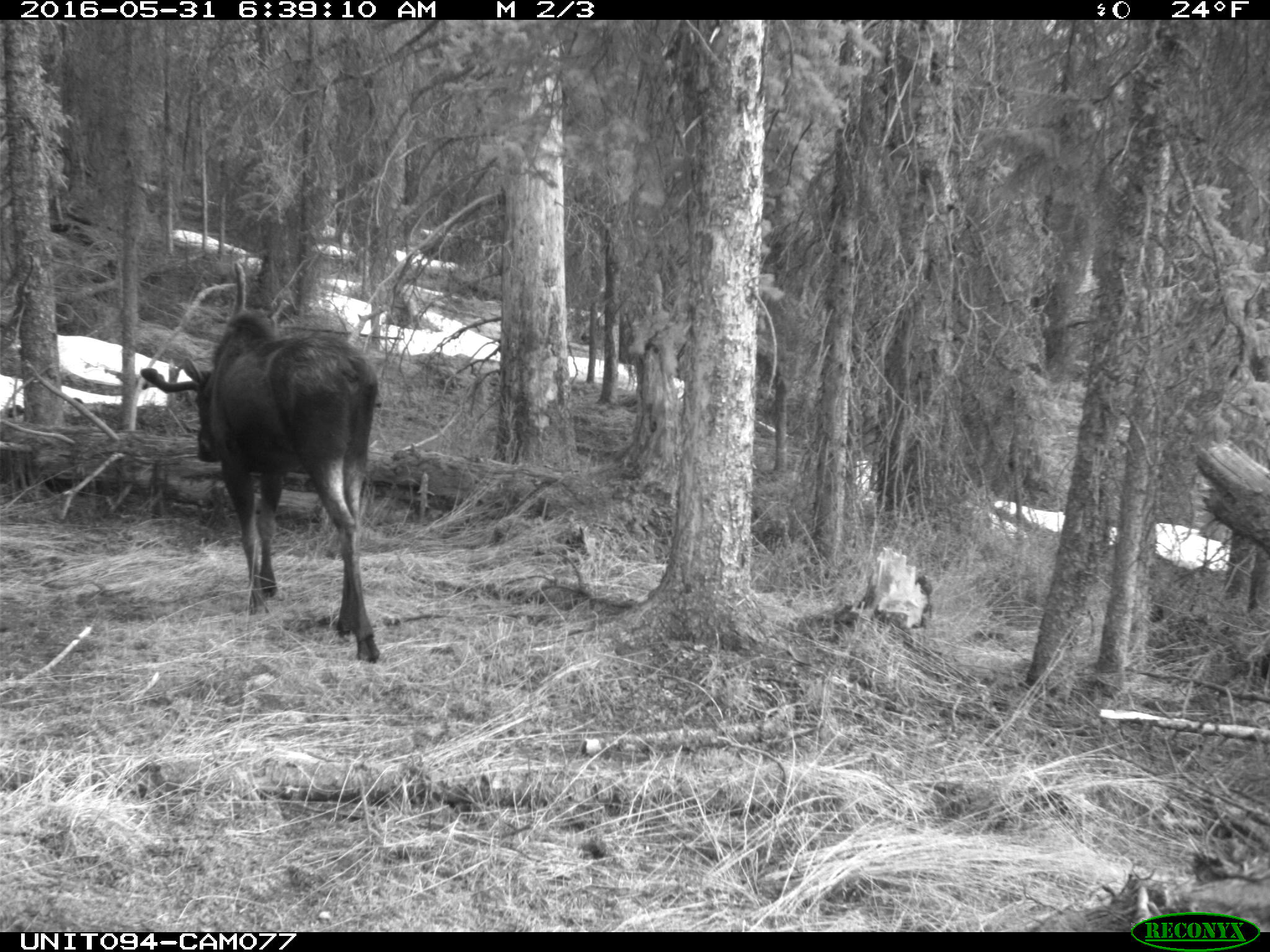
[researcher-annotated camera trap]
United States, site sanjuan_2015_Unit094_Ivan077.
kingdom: Animalia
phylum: Chordata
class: Mammalia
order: Artiodactyla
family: Cervidae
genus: Alces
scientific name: Alces alces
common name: moose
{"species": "Alces alces (moose)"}